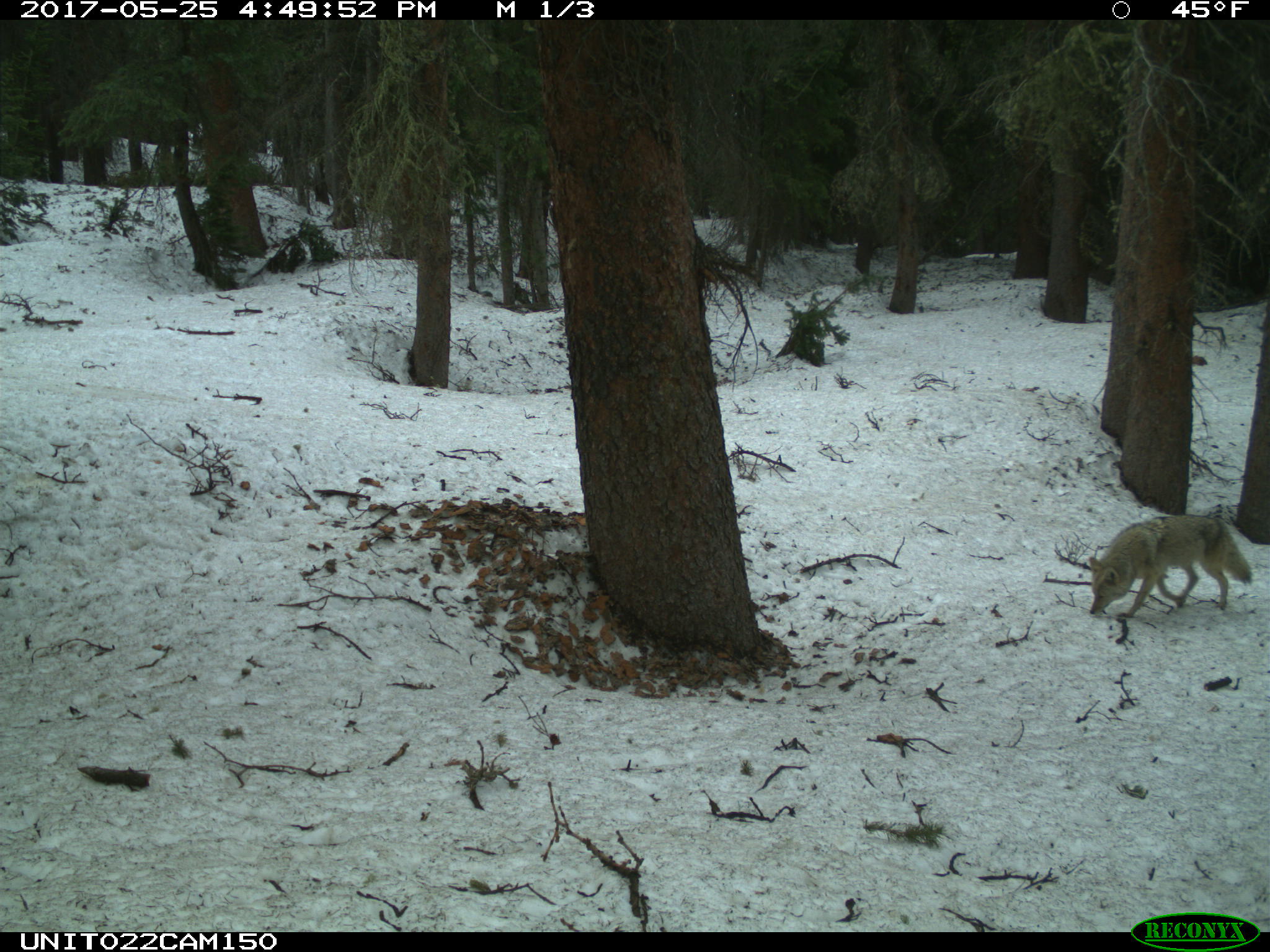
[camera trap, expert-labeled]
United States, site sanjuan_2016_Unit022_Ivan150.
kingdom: Animalia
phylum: Chordata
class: Mammalia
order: Carnivora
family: Canidae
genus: Canis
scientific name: Canis latrans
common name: coyote